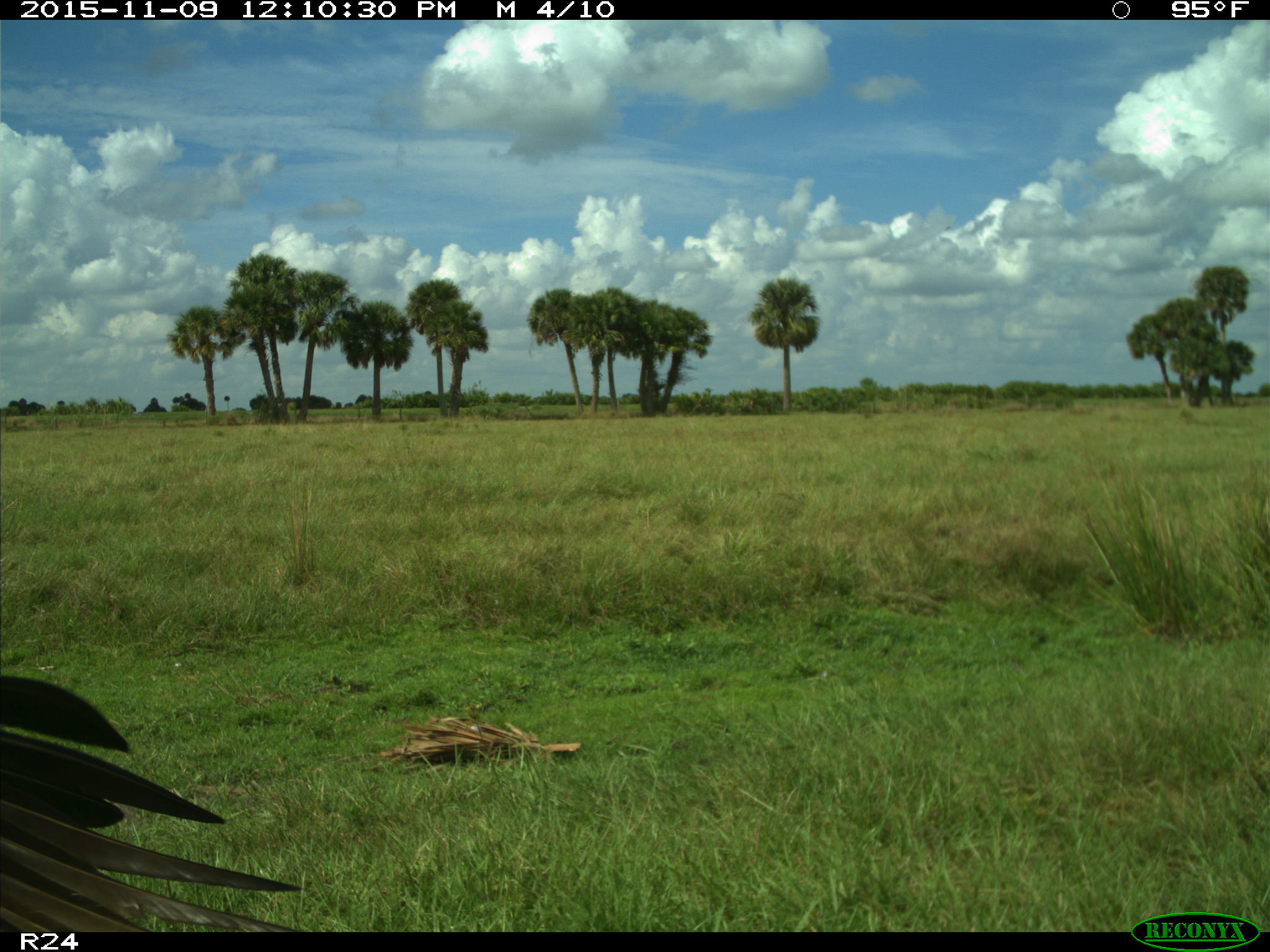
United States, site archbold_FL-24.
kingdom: Animalia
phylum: Chordata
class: Aves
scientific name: Aves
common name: birds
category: unidentified bird